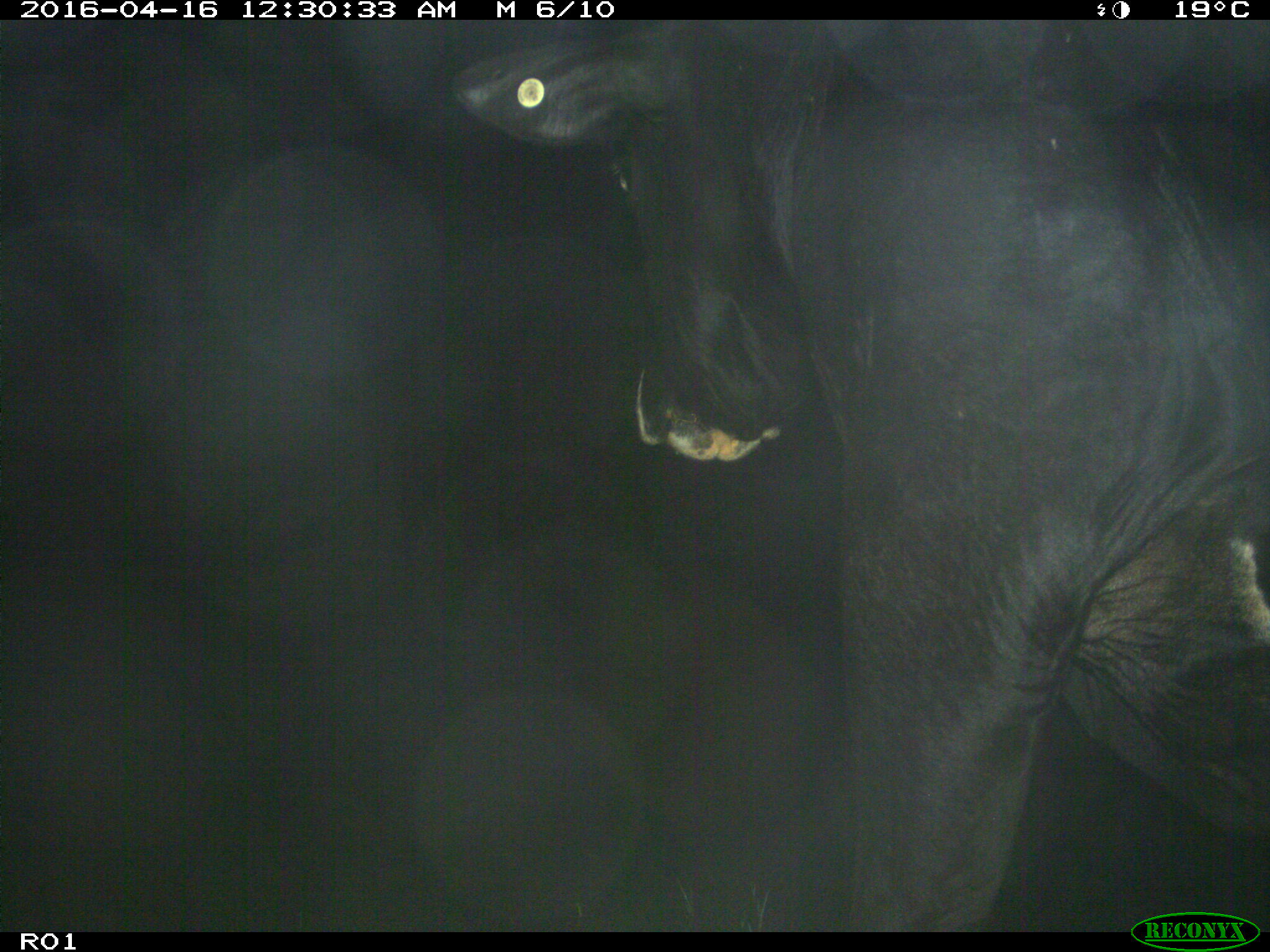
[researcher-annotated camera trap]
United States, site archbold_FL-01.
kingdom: Animalia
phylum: Chordata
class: Mammalia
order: Artiodactyla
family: Bovidae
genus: Bos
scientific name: Bos taurus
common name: domestic cow